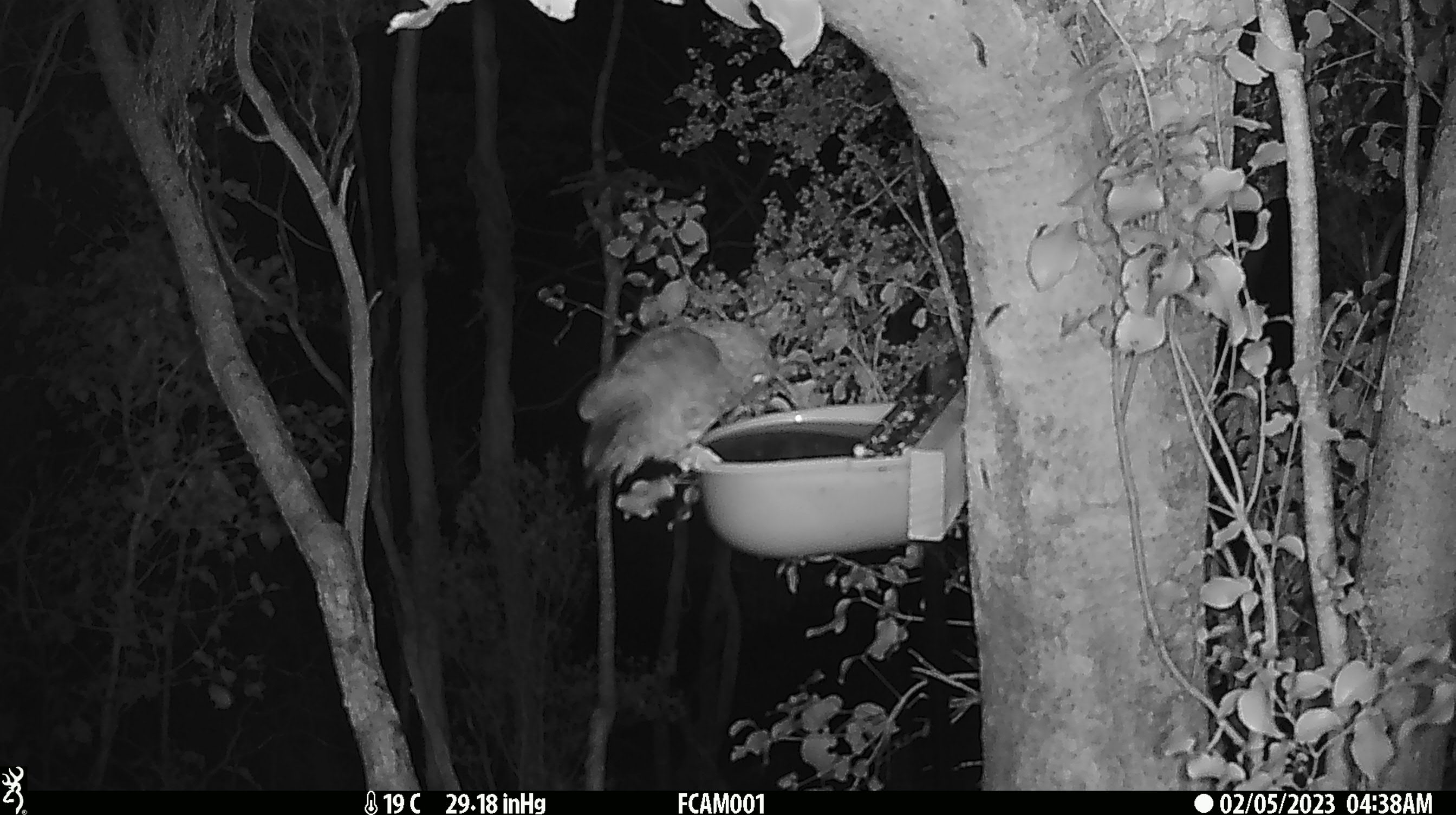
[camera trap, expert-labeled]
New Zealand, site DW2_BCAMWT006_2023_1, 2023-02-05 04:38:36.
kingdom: Animalia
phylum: Chordata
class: Aves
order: Strigiformes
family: Strigidae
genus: Ninox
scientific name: Ninox novaeseelandiae novaeseelandiae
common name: morepork